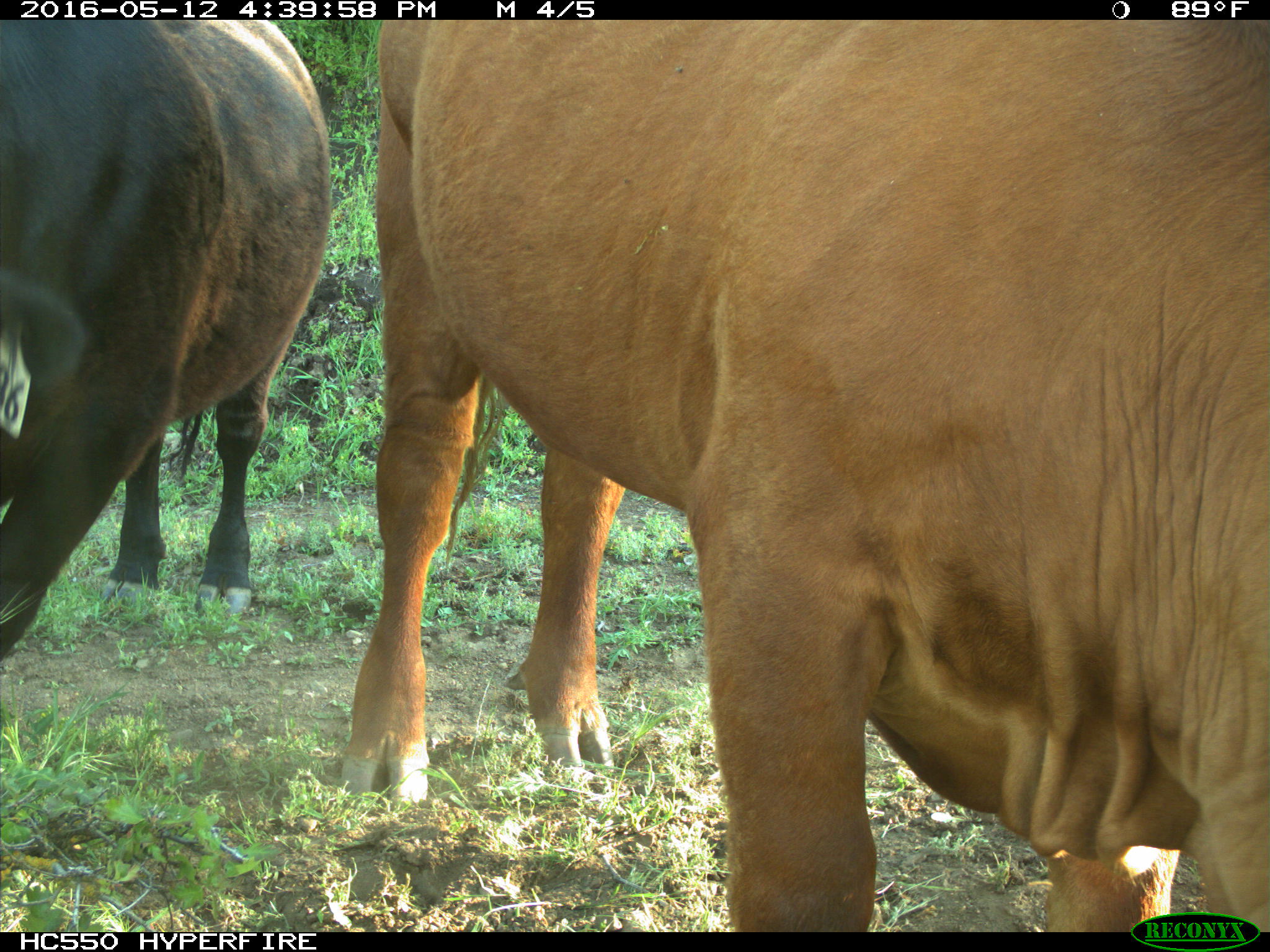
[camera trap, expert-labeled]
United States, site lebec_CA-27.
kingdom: Animalia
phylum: Chordata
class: Mammalia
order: Artiodactyla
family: Bovidae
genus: Bos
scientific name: Bos taurus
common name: domestic cow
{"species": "Bos taurus (domestic cow)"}